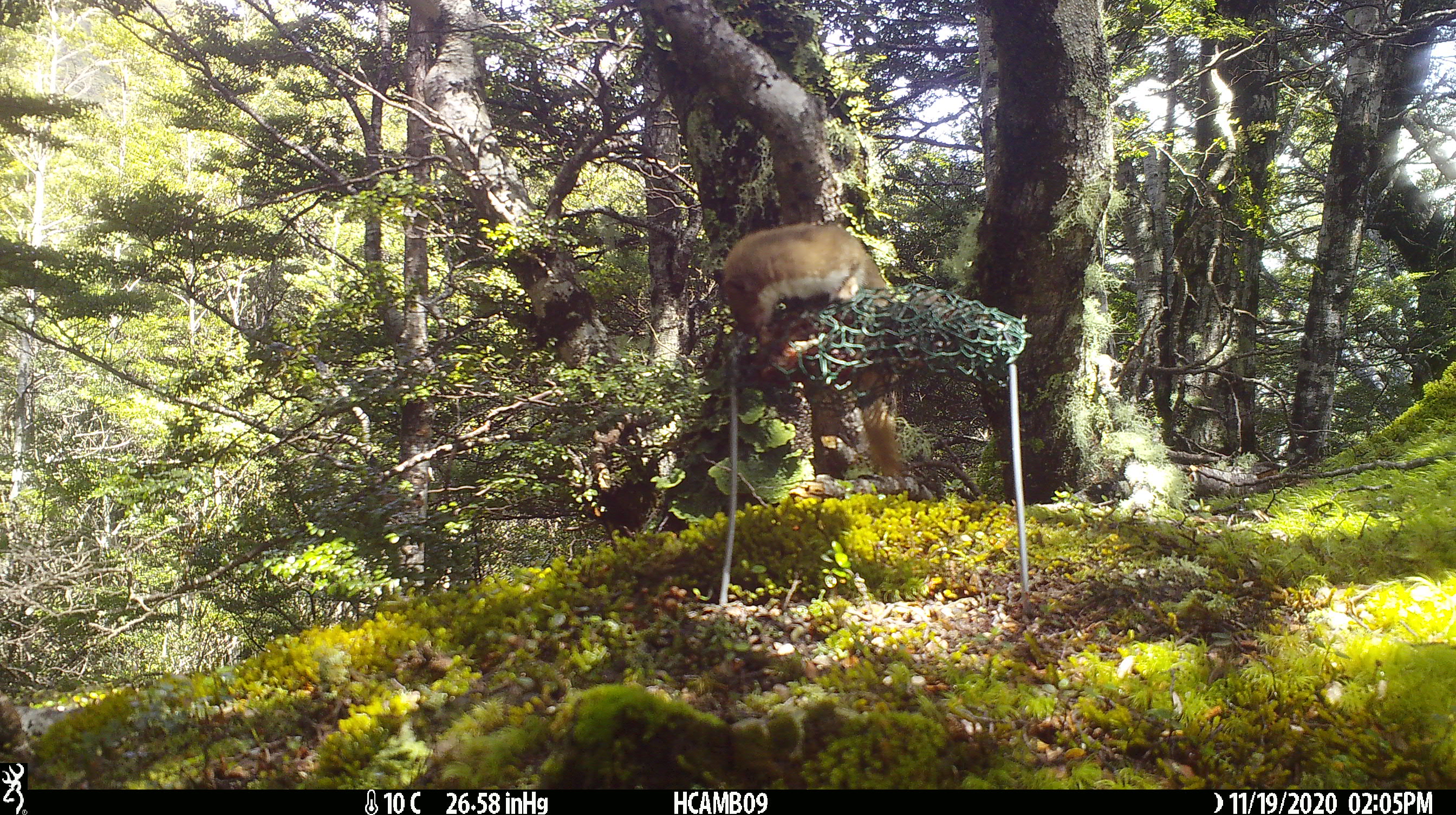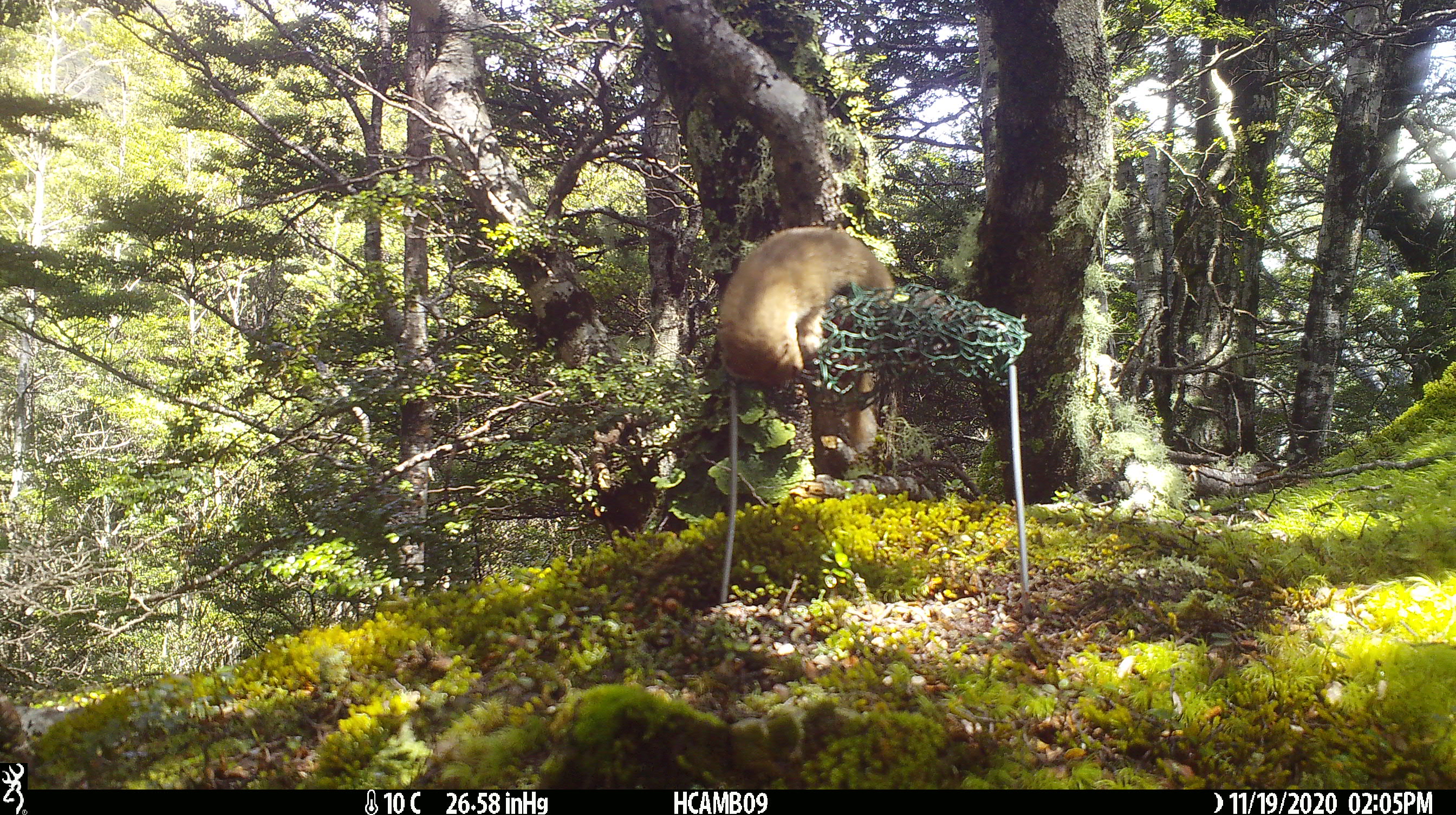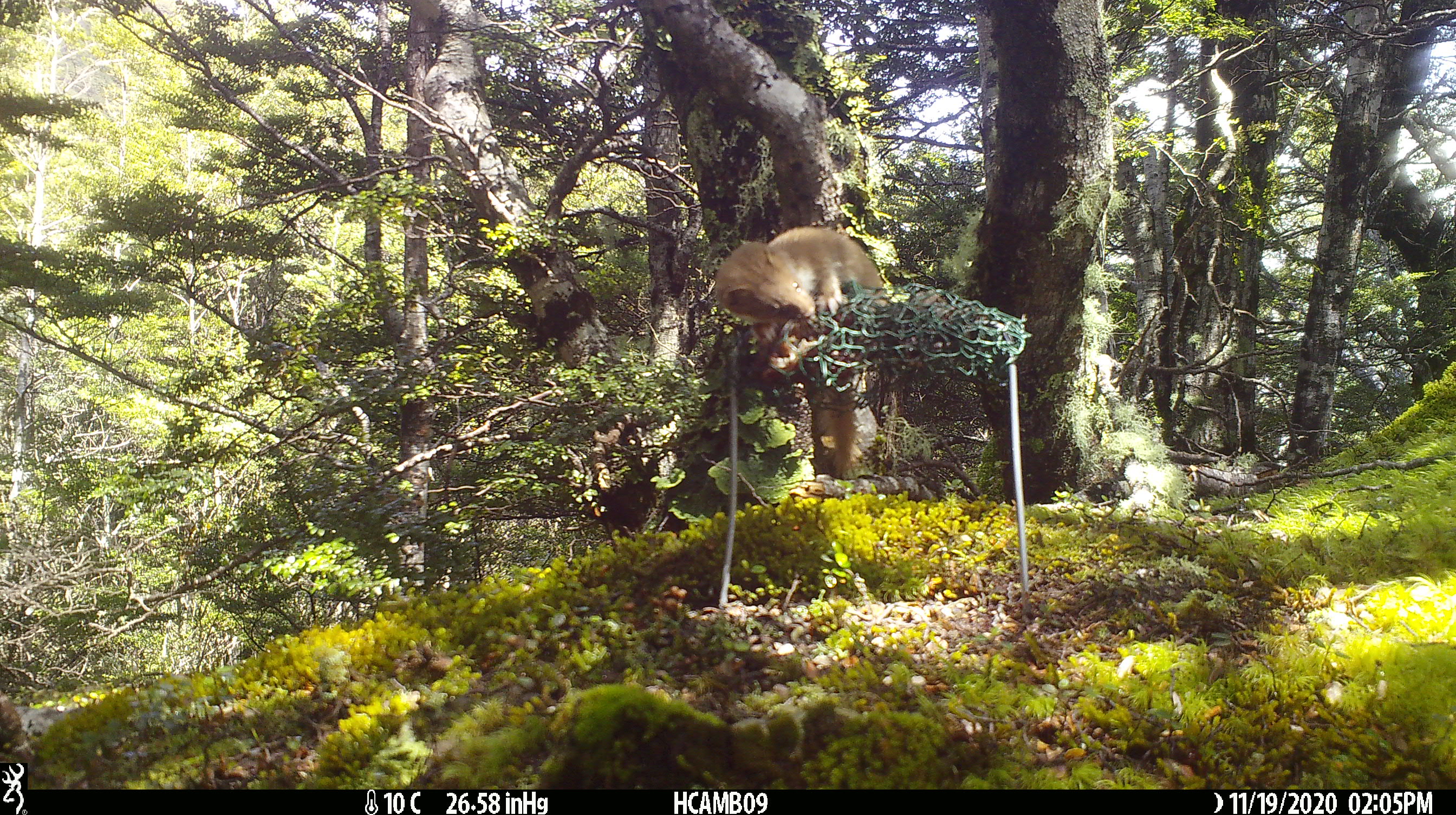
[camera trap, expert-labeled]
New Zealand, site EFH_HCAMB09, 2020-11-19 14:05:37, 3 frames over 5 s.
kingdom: Animalia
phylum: Chordata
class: Mammalia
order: Carnivora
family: Mustelidae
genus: Mustela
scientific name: Mustela nivalis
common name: least weasel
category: weasel